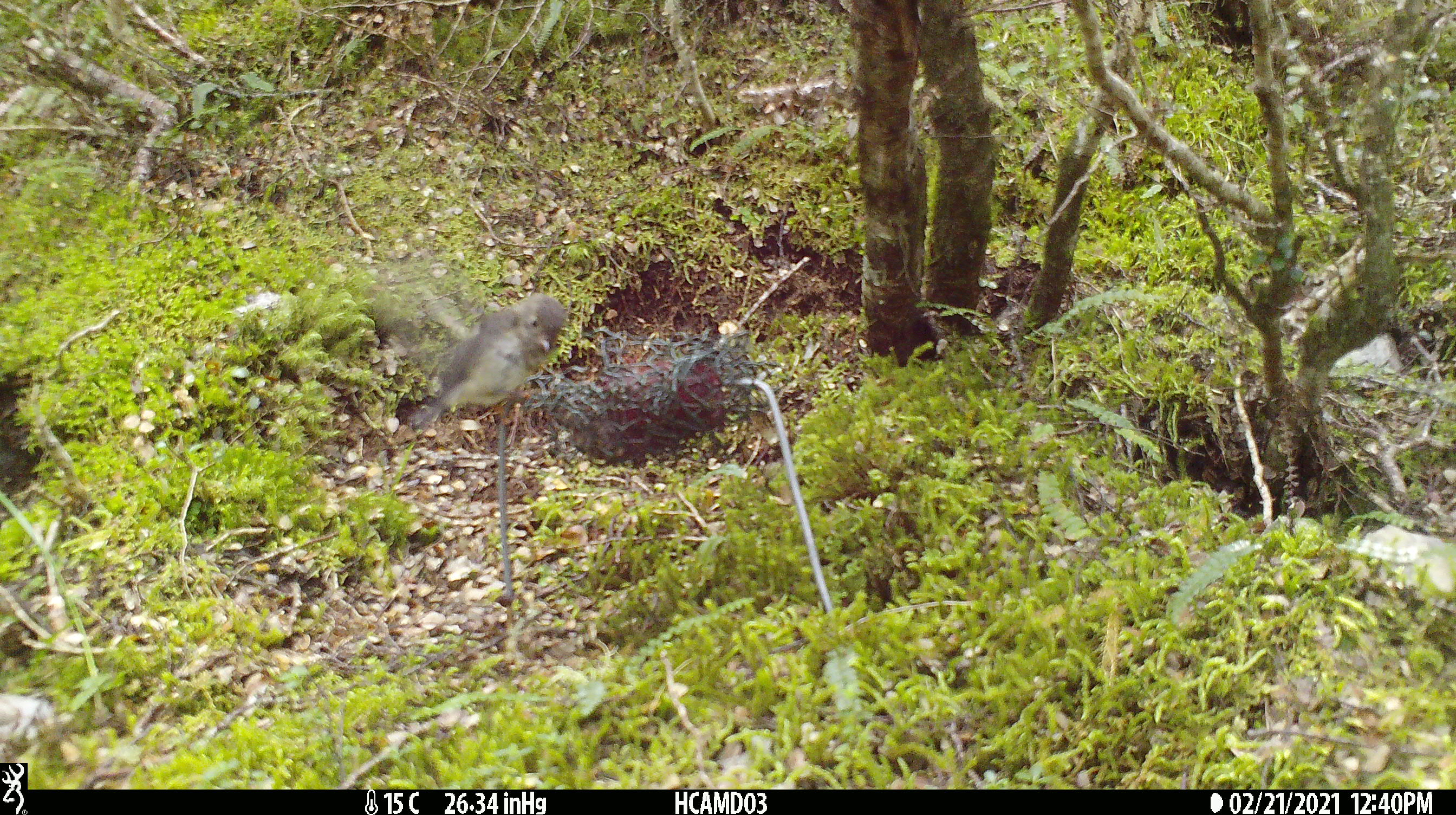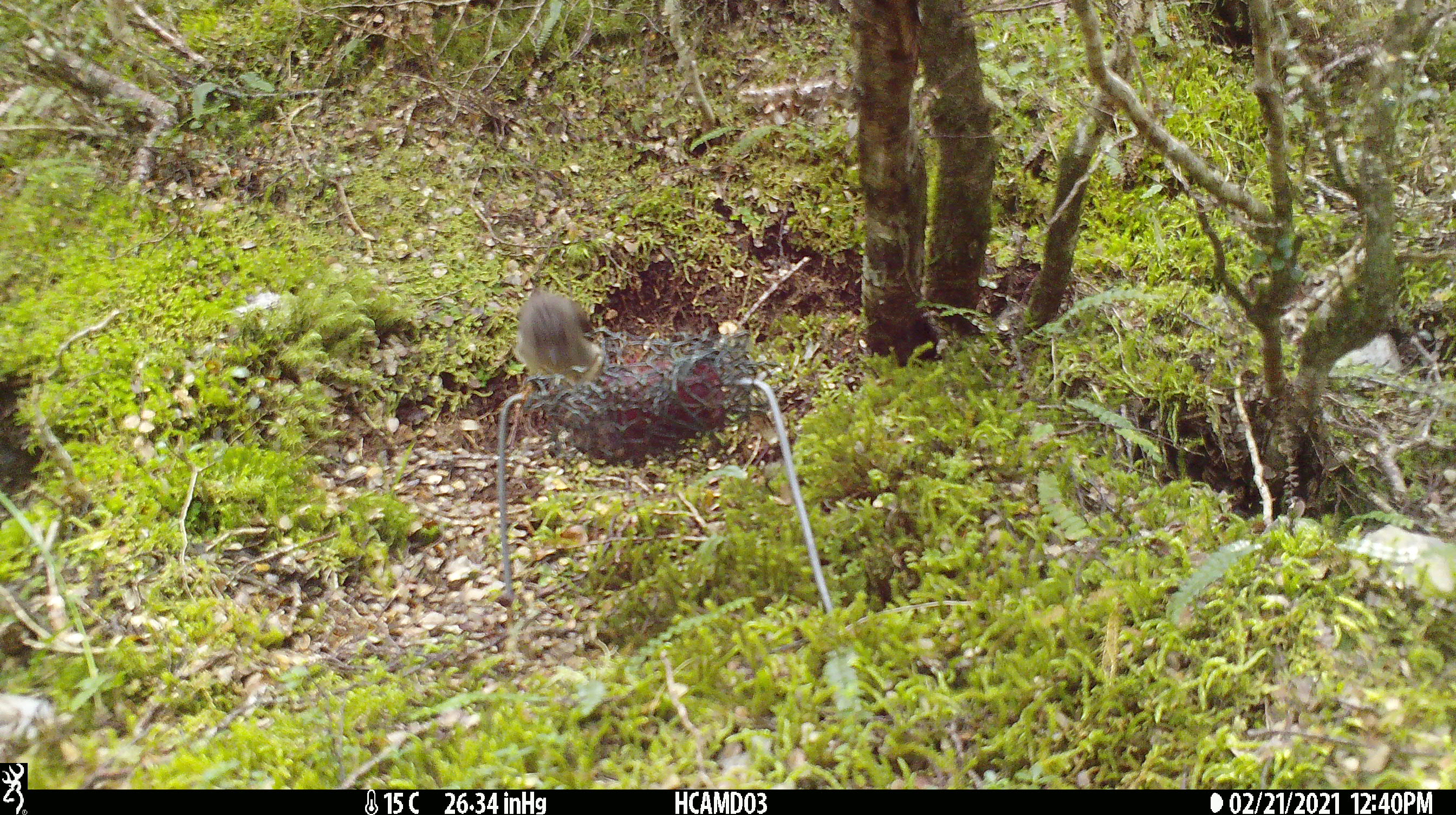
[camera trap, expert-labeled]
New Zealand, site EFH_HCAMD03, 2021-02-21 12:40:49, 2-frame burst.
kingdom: Animalia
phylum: Chordata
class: Aves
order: Passeriformes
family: Petroicidae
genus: Petroica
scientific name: Petroica macrocephala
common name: tomtit